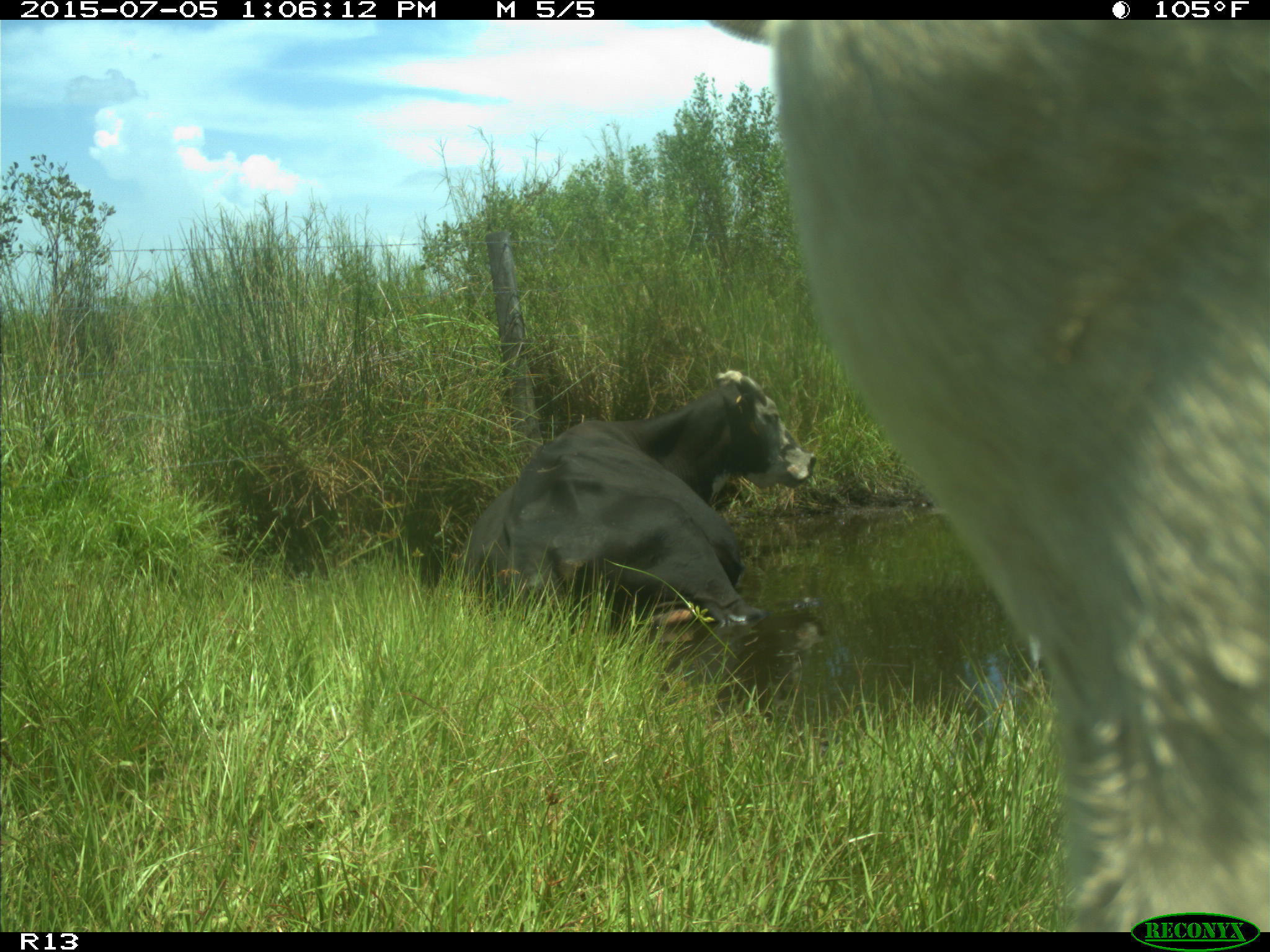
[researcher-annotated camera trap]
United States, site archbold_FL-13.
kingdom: Animalia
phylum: Chordata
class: Mammalia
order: Artiodactyla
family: Bovidae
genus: Bos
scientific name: Bos taurus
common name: domestic cow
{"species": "Bos taurus (domestic cow)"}